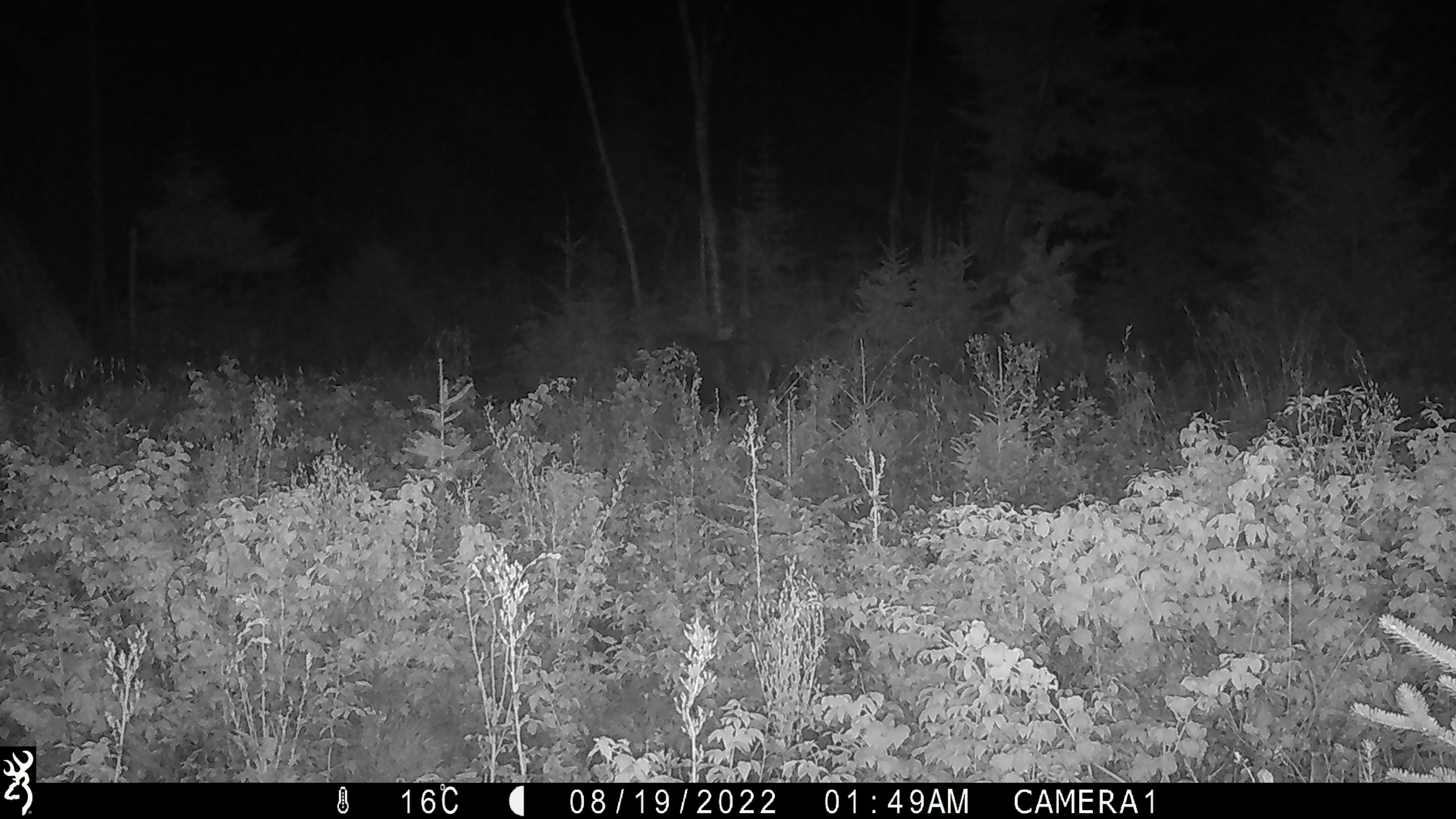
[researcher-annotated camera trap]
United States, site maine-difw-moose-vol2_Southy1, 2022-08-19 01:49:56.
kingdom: Animalia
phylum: Chordata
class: Mammalia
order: Artiodactyla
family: Cervidae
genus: Alces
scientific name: Alces alces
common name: moose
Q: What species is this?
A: Moose (Alces alces).